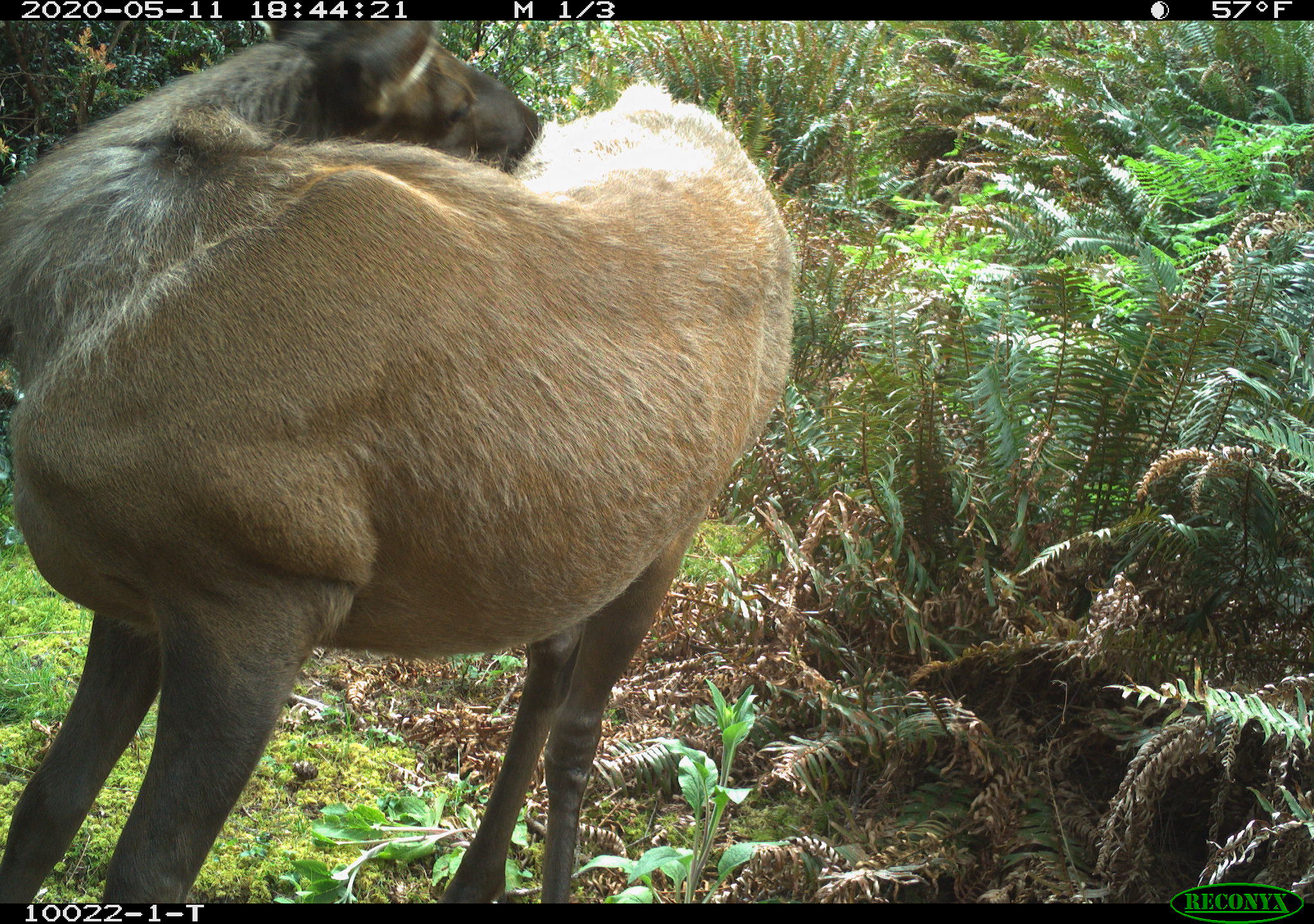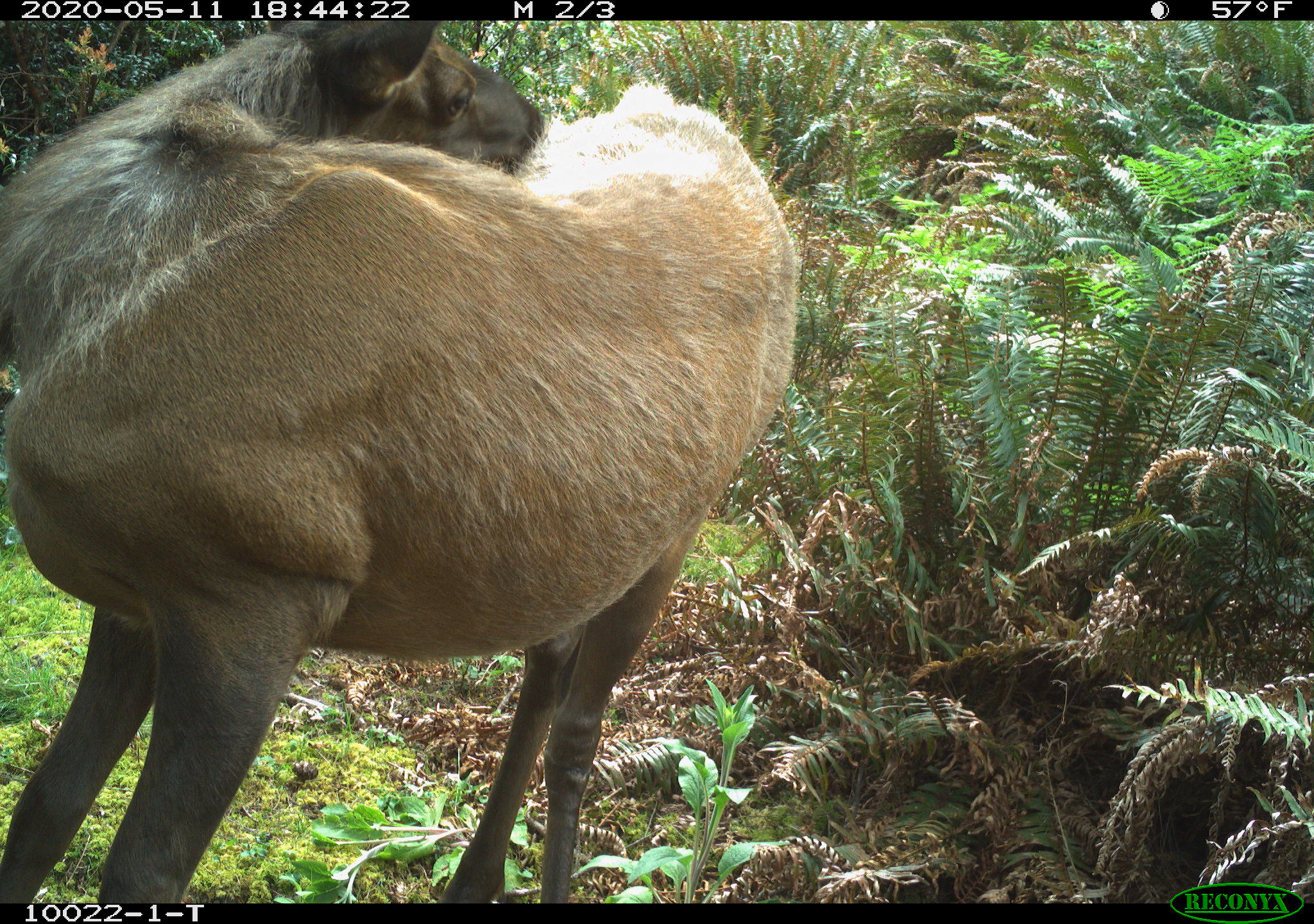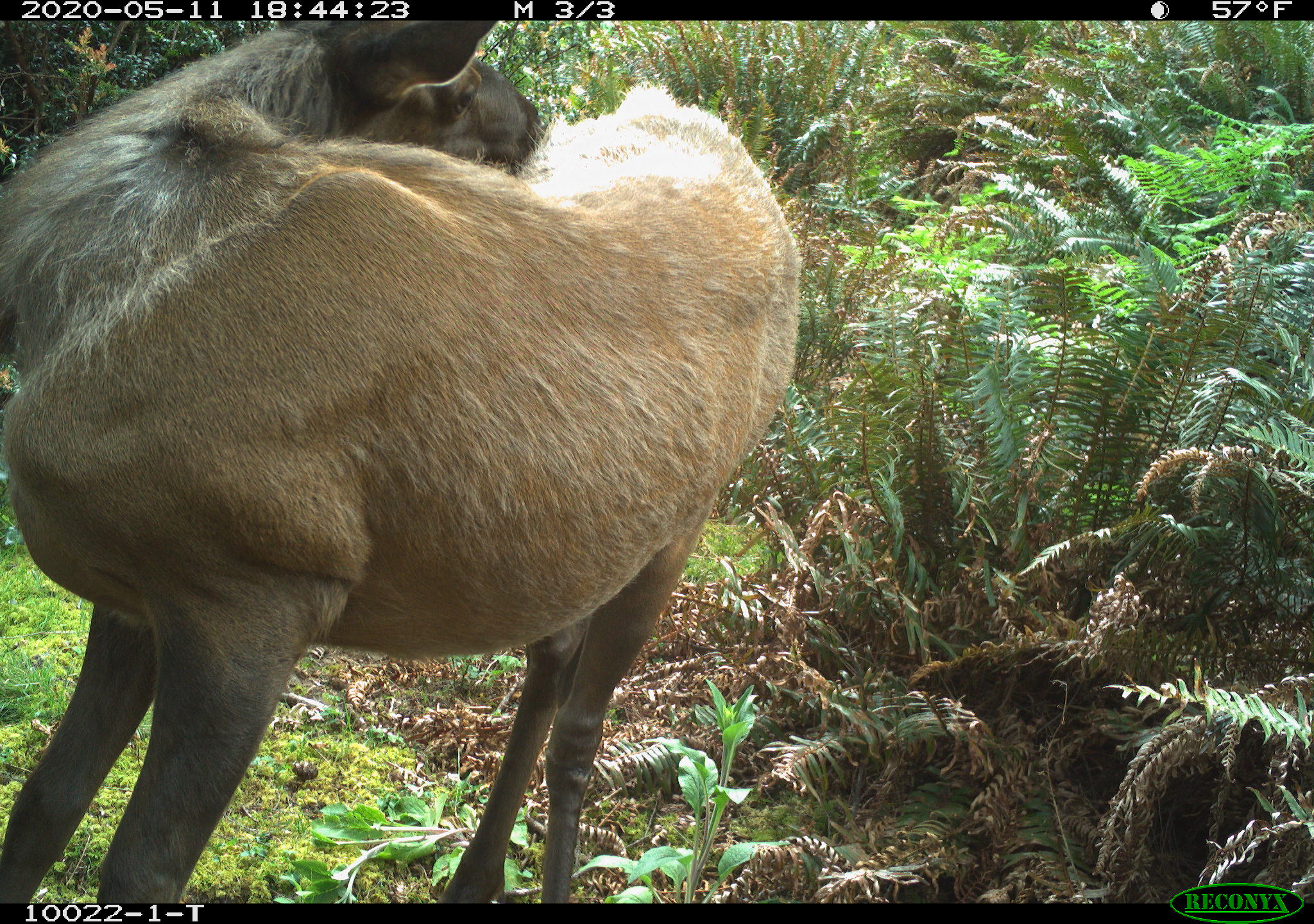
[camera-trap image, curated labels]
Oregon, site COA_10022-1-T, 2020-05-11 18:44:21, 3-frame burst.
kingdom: Animalia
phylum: Chordata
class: Mammalia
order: Artiodactyla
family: Cervidae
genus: Cervus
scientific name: Cervus canadensis roosevelti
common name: roosevelt elk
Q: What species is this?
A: Roosevelt elk (Cervus canadensis roosevelti).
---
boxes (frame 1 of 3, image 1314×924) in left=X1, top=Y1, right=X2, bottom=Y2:
roosevelt elk: left=7, top=24, right=807, bottom=895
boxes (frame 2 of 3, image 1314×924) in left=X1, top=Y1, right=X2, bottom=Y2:
roosevelt elk: left=1, top=28, right=809, bottom=895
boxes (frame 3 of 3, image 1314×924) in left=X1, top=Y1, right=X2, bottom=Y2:
roosevelt elk: left=5, top=24, right=813, bottom=895